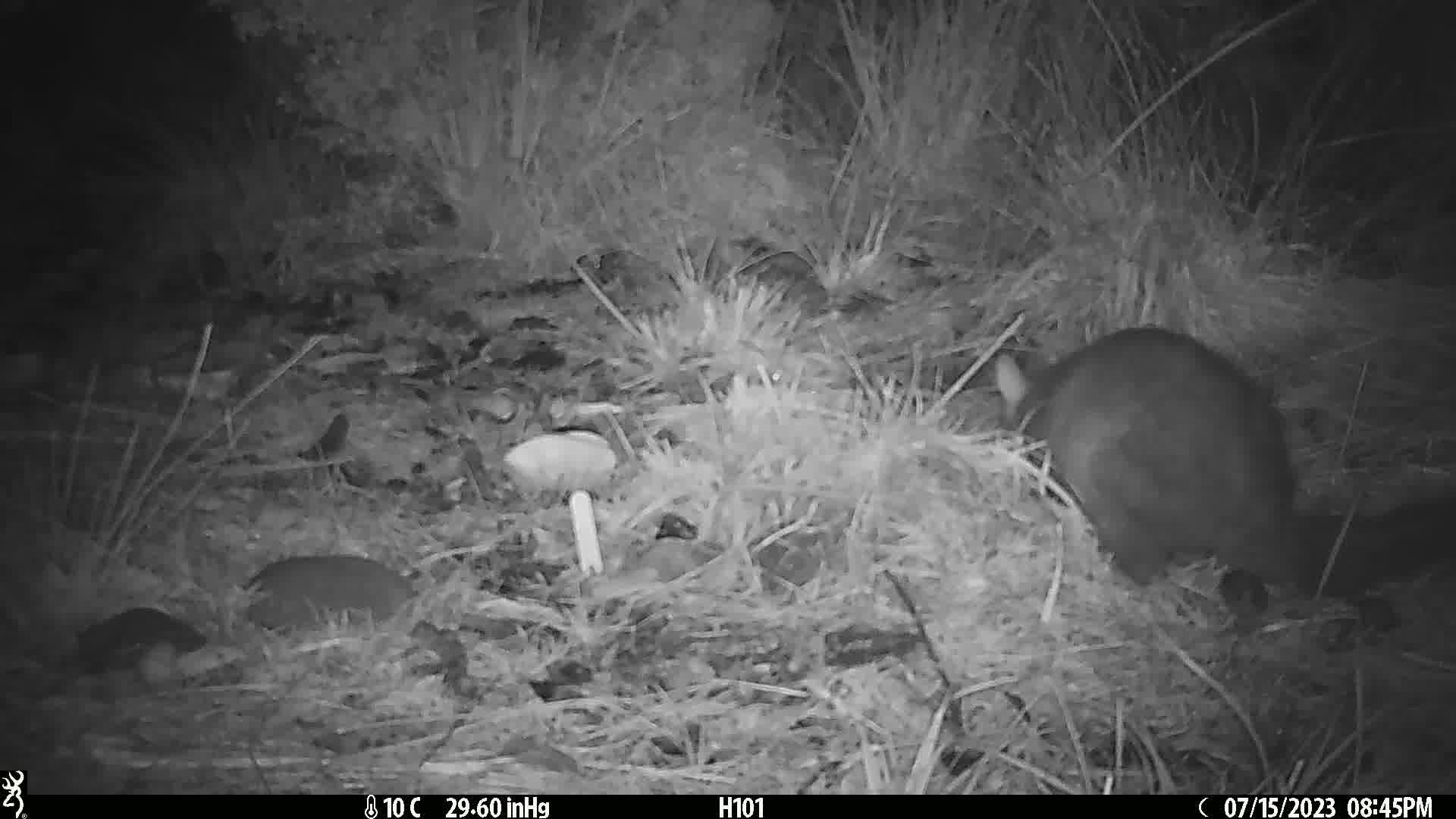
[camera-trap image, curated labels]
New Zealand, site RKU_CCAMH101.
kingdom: Animalia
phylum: Chordata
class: Mammalia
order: Diprotodontia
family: Phalangeridae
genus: Trichosurus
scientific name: Trichosurus vulpecula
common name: common brushtail possum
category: possum